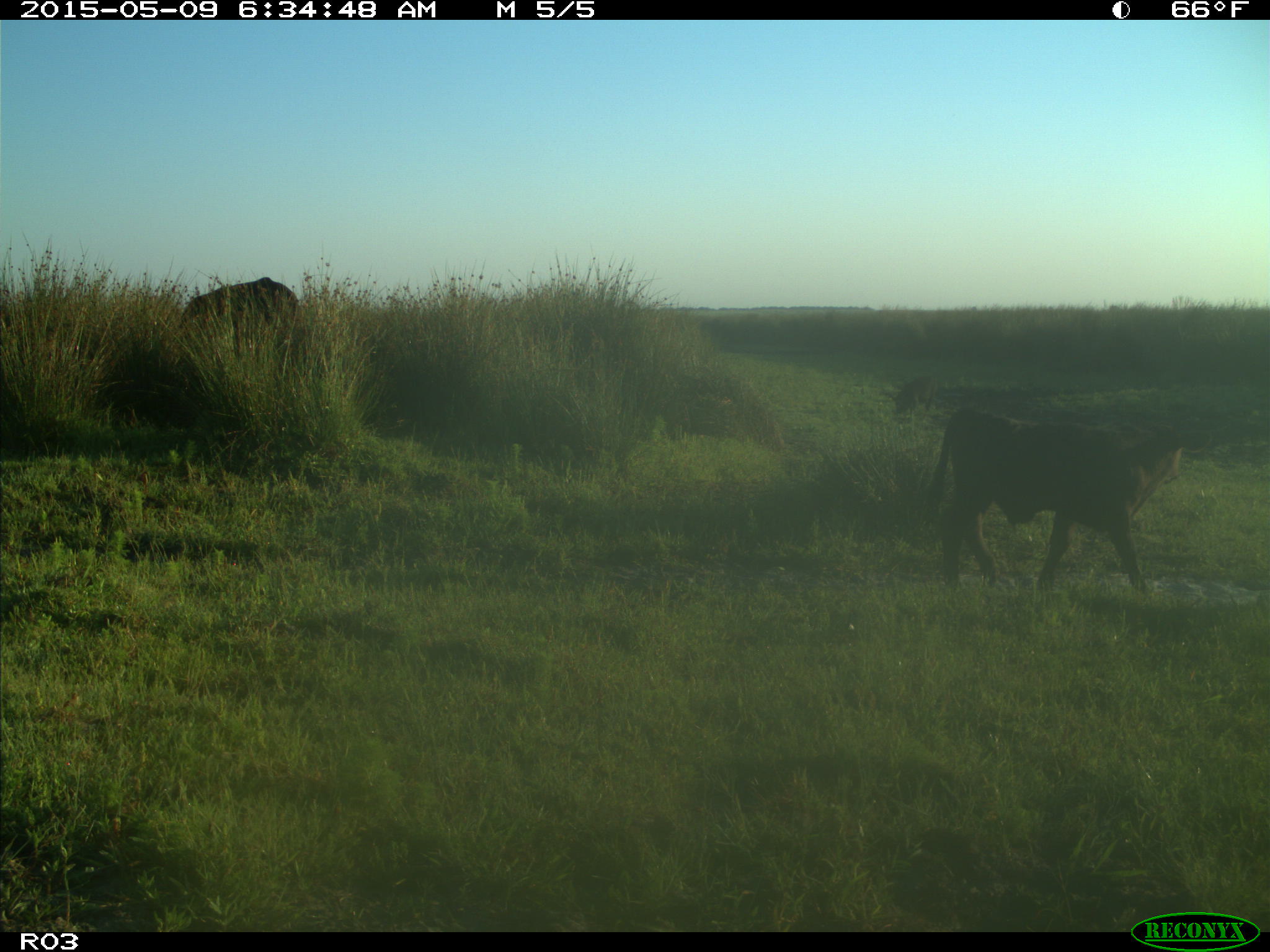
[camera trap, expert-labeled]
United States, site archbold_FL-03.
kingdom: Animalia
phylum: Chordata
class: Mammalia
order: Artiodactyla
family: Bovidae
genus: Bos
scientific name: Bos taurus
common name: domestic cow